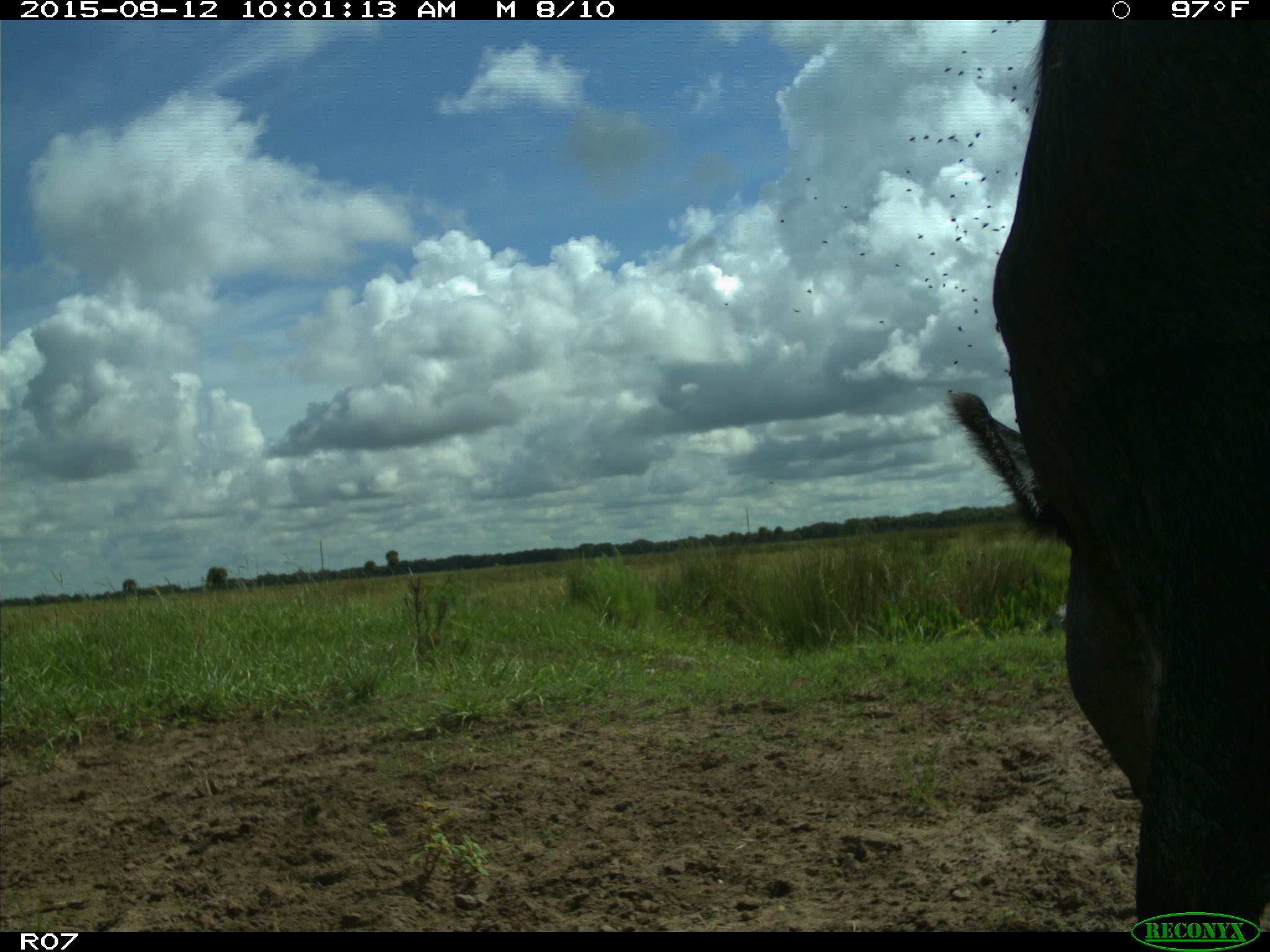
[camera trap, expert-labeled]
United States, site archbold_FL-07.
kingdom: Animalia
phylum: Chordata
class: Mammalia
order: Artiodactyla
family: Bovidae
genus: Bos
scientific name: Bos taurus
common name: domestic cow